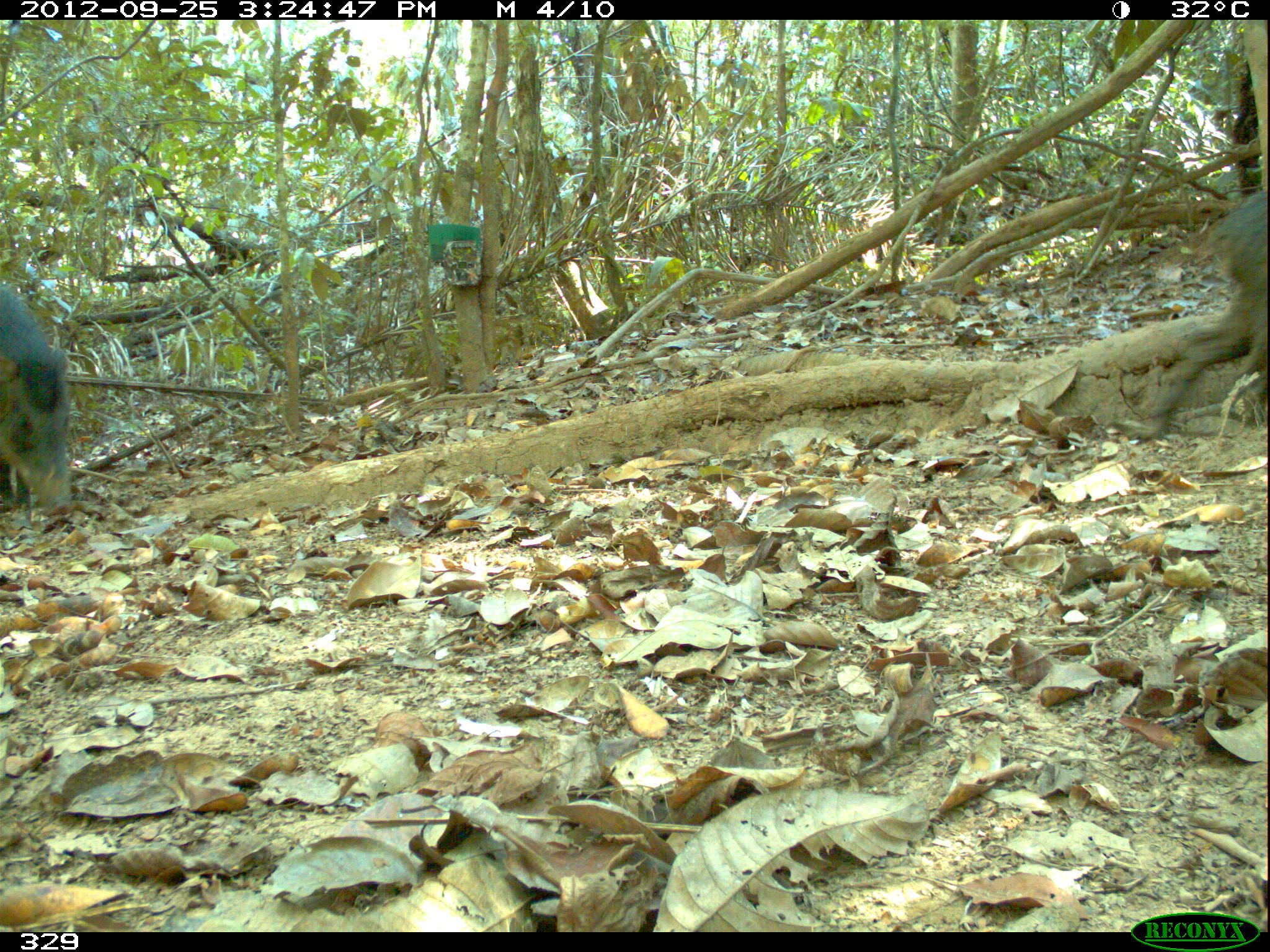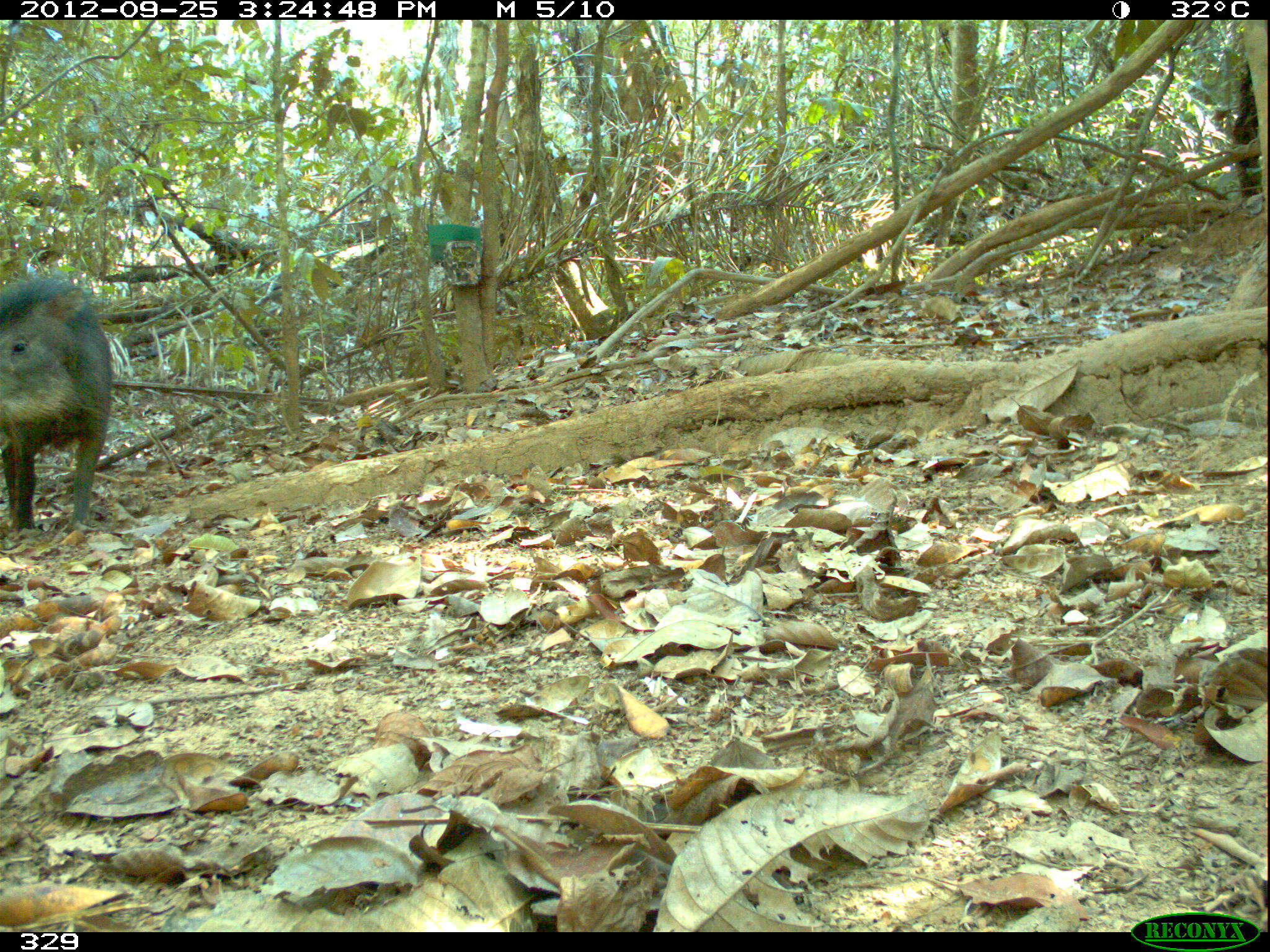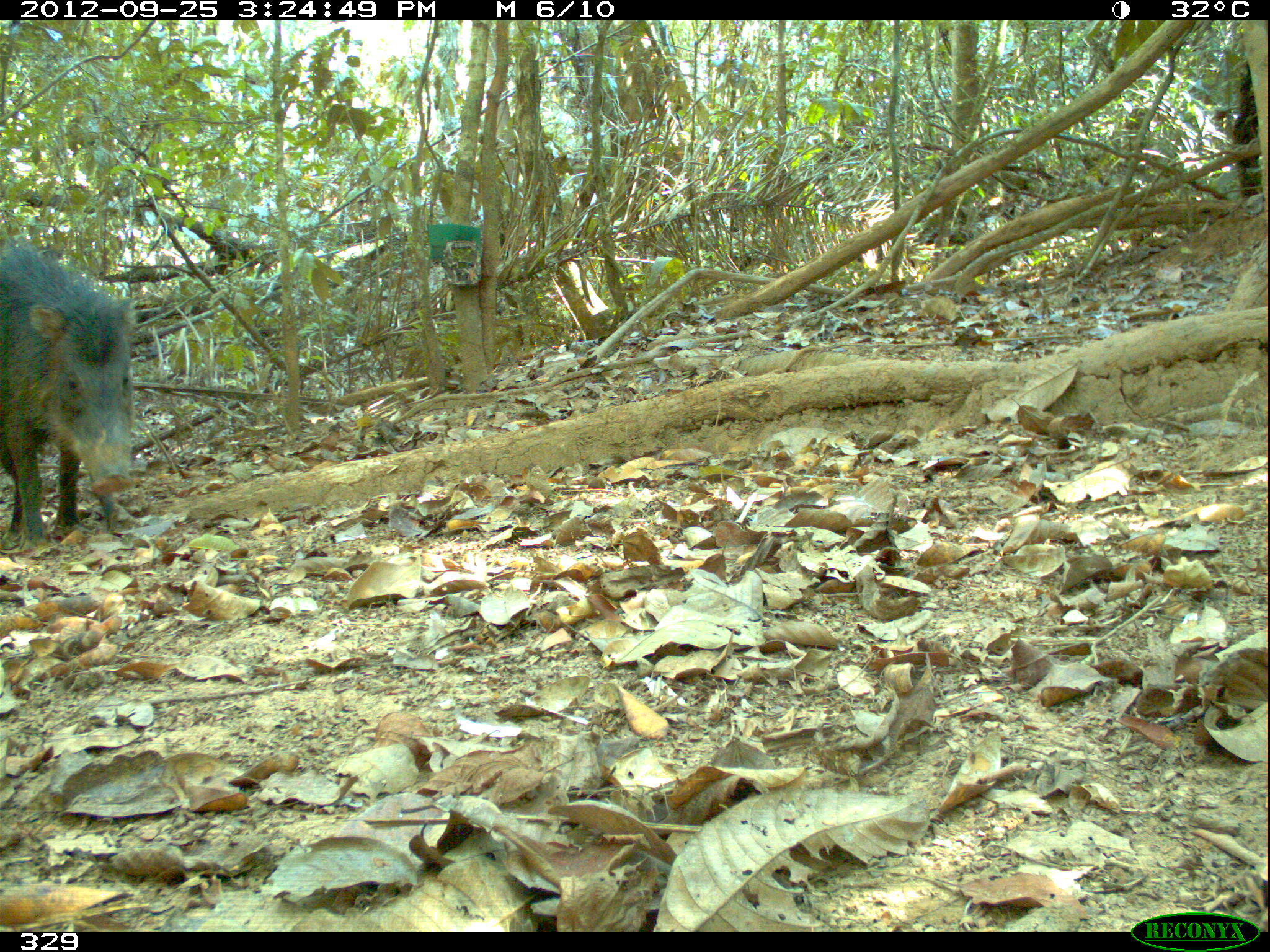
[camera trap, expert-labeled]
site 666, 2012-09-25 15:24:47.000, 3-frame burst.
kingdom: Animalia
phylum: Chordata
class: Mammalia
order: Artiodactyla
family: Tayassuidae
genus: Tayassu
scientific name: Tayassu pecari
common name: white-lipped peccary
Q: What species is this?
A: Tayassu pecari (white-lipped peccary).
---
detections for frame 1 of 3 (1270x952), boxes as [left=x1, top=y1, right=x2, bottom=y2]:
tayassu pecari: [left=1143, top=188, right=1270, bottom=439]; [left=0, top=279, right=79, bottom=518]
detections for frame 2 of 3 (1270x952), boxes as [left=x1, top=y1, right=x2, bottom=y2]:
tayassu pecari: [left=0, top=267, right=116, bottom=534]